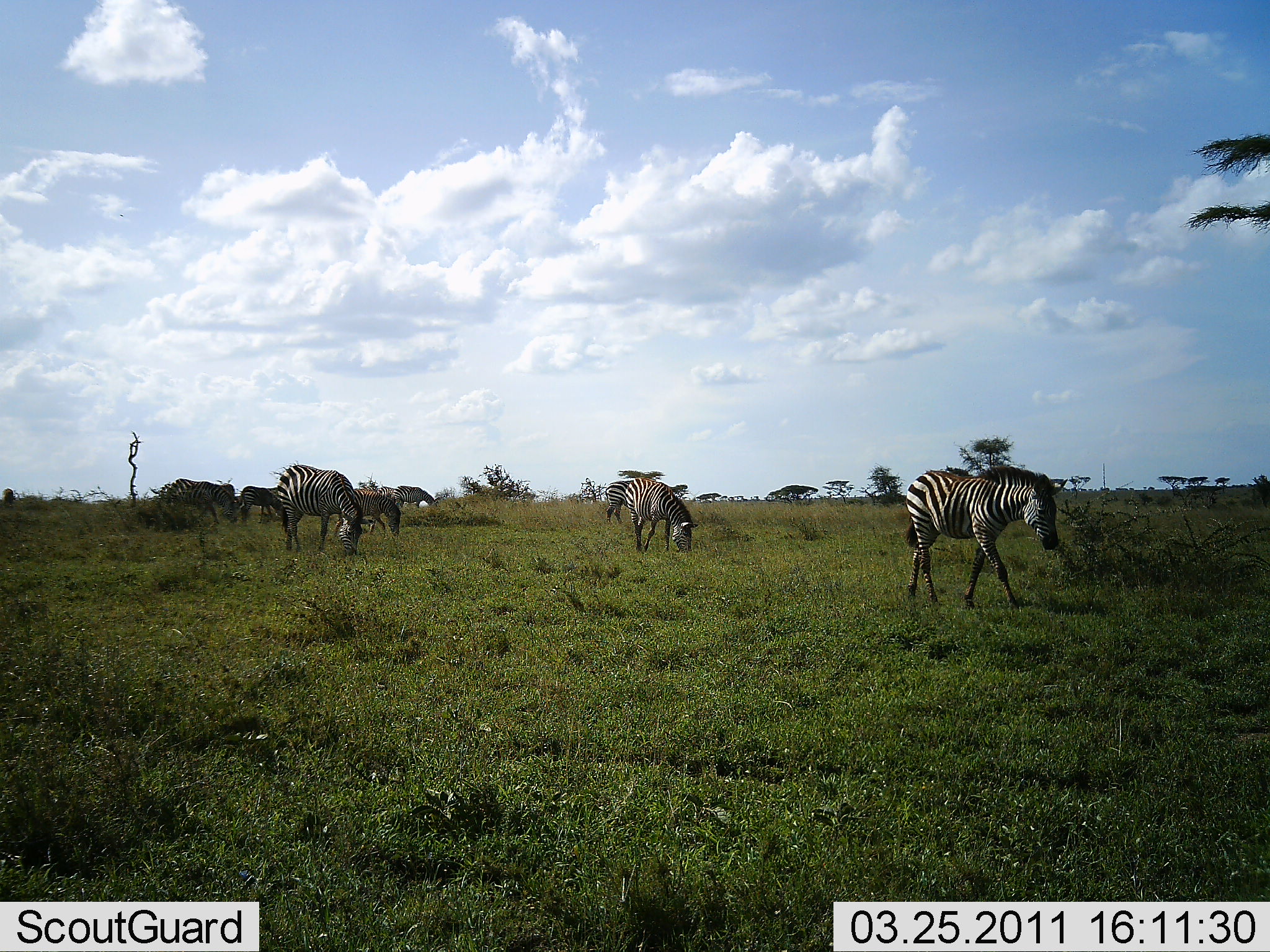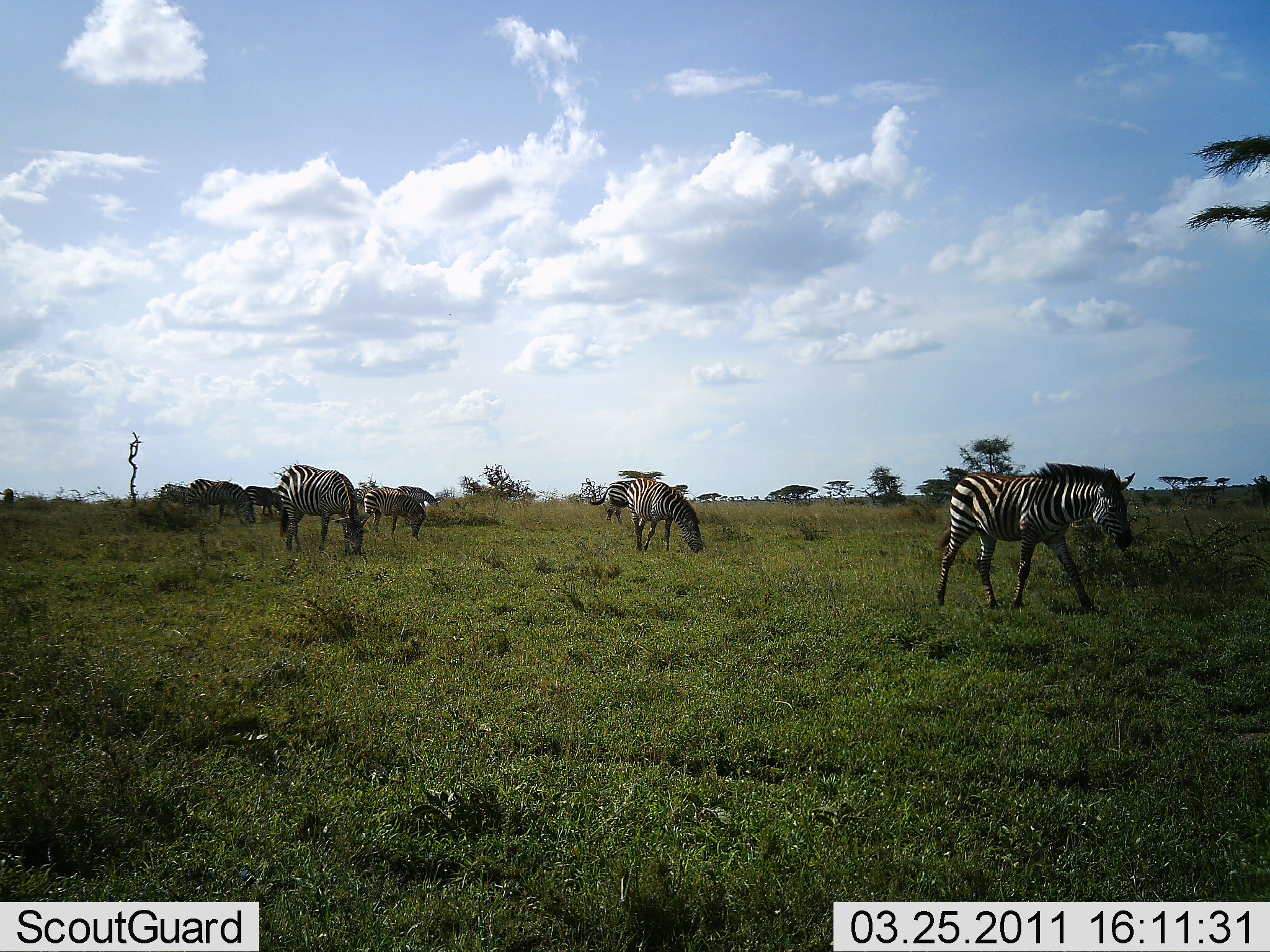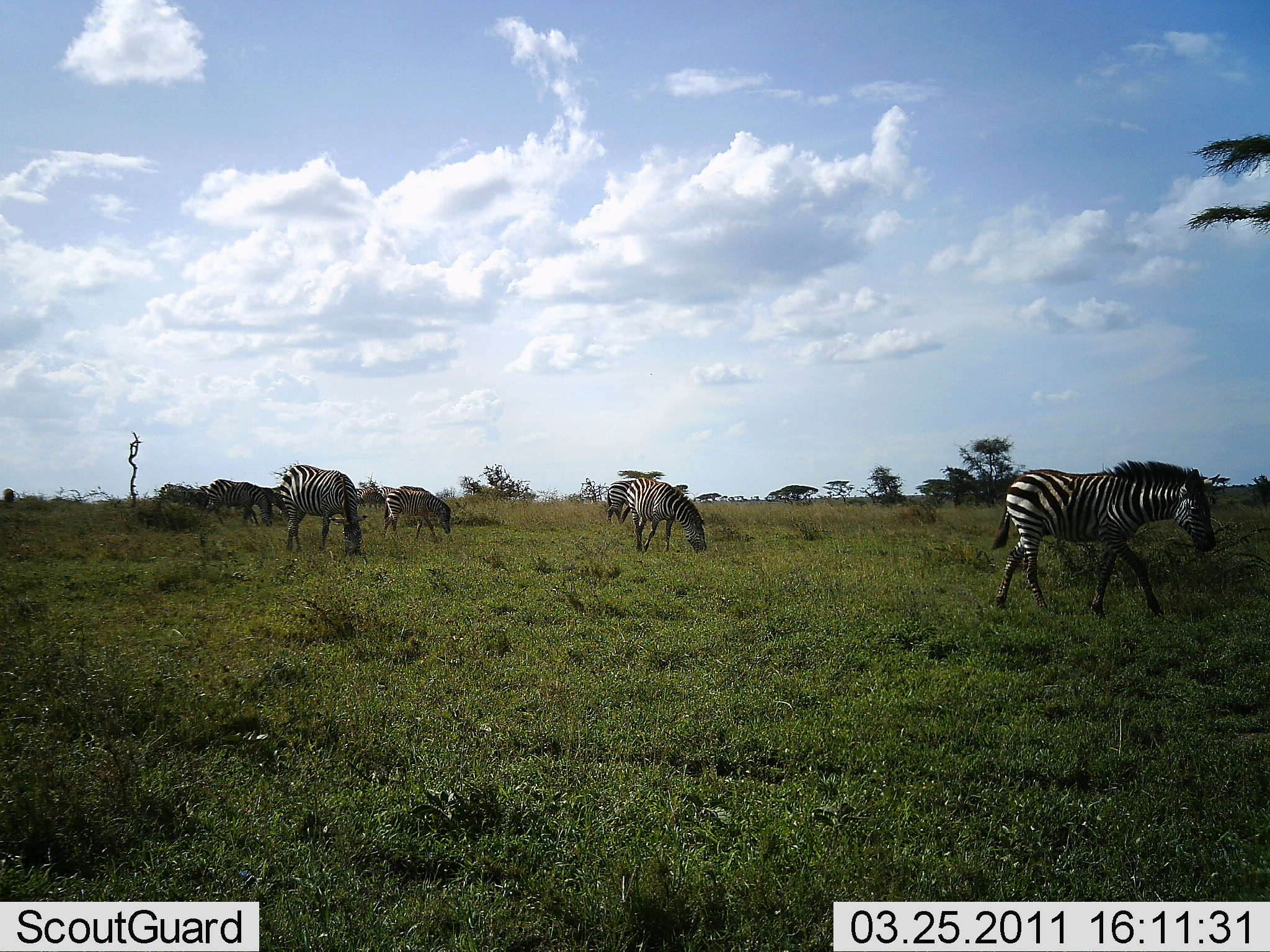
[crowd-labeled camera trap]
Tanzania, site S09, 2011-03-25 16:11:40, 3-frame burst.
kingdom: Animalia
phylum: Chordata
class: Mammalia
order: Perissodactyla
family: Equidae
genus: Equus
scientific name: Equus quagga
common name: plains zebra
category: zebra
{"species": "zebra (plains zebra) (Equus quagga)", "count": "6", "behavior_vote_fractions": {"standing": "31%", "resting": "0%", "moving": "77%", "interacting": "0%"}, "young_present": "0%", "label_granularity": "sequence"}